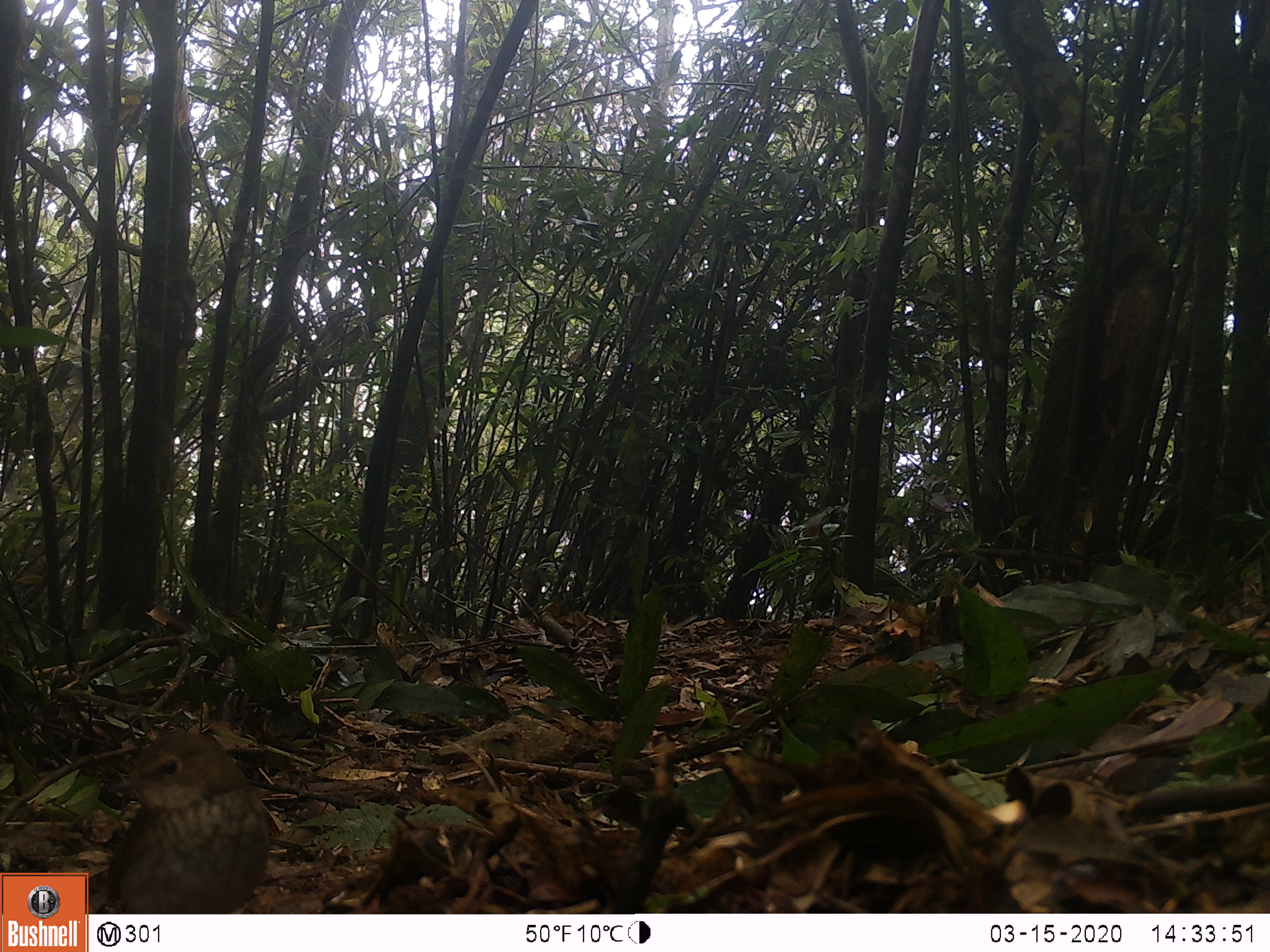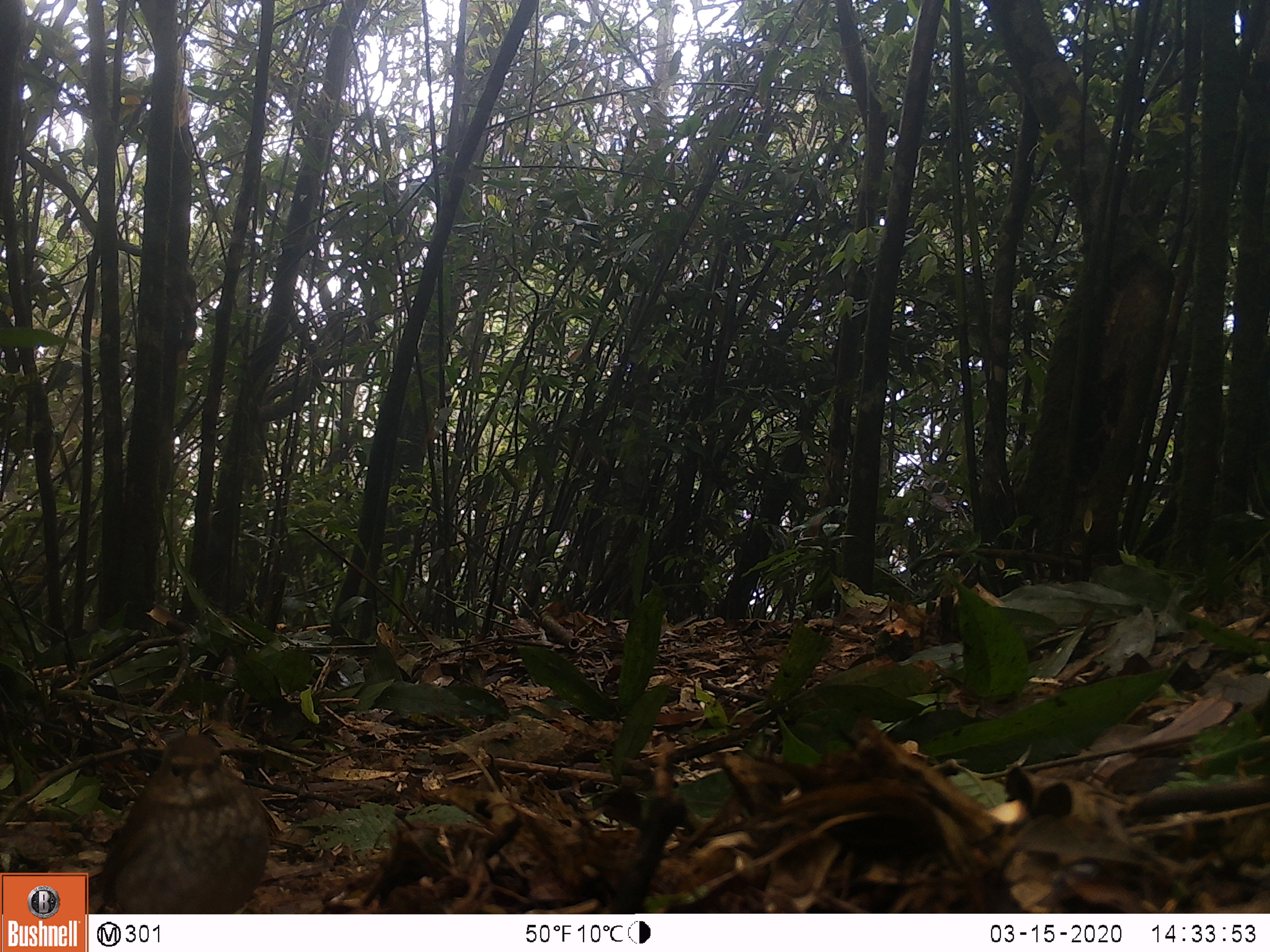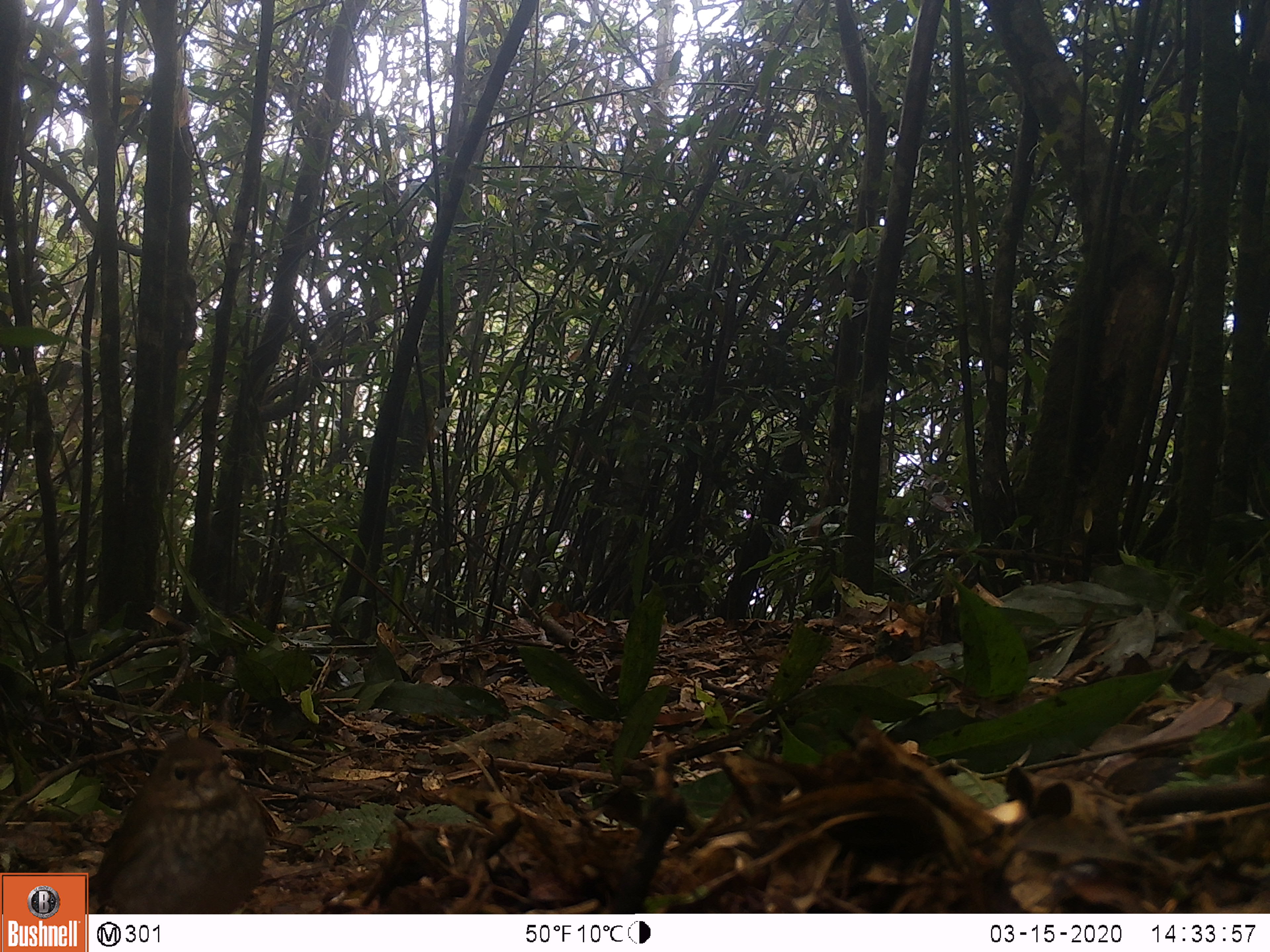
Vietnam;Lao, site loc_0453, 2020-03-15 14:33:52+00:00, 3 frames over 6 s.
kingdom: Animalia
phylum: Chordata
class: Aves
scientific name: Aves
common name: bird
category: unidentified bird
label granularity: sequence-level